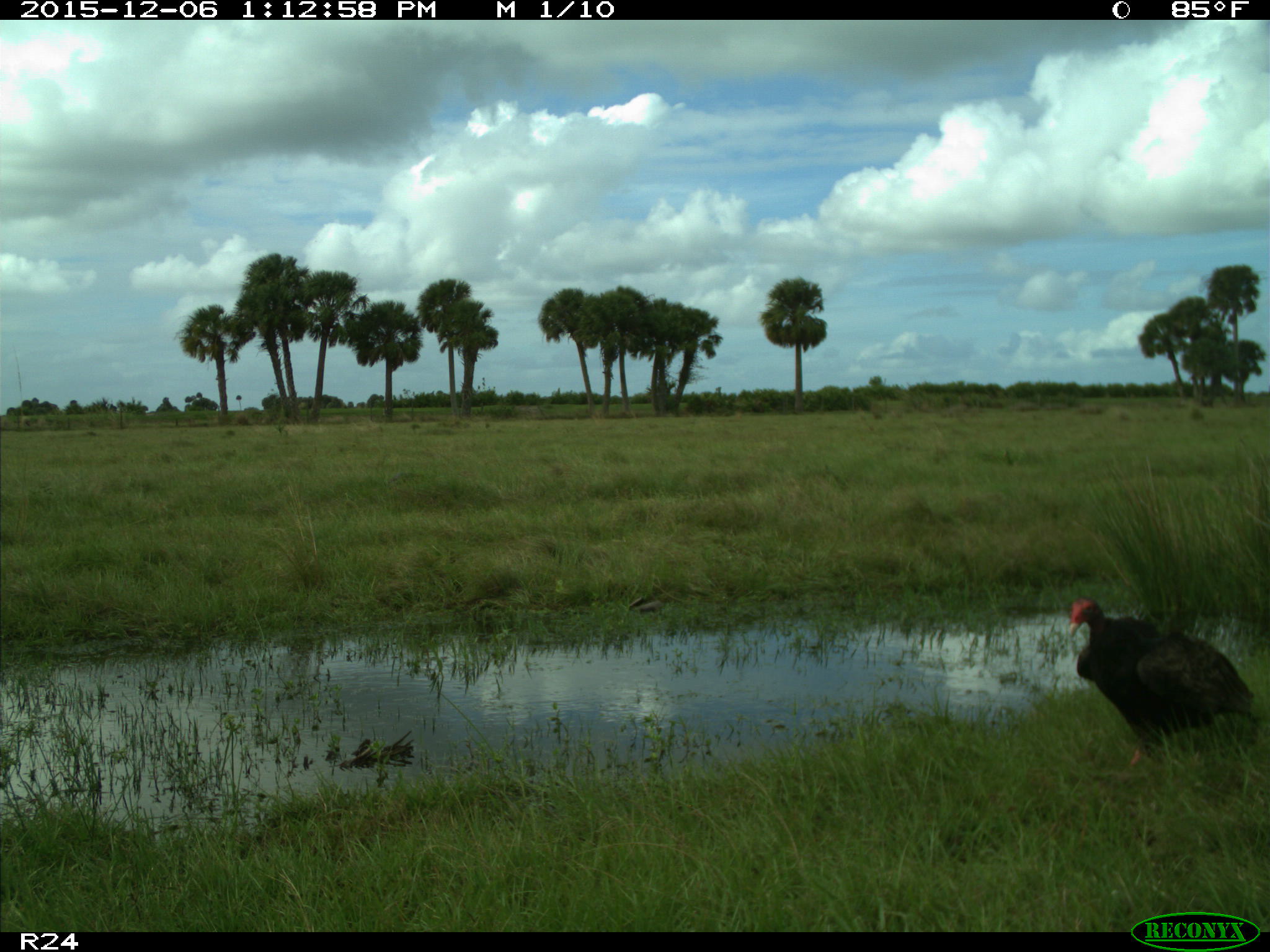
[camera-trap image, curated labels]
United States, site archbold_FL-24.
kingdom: Animalia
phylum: Chordata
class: Aves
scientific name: Aves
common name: birds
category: unidentified bird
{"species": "unidentified bird (birds) (Aves)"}